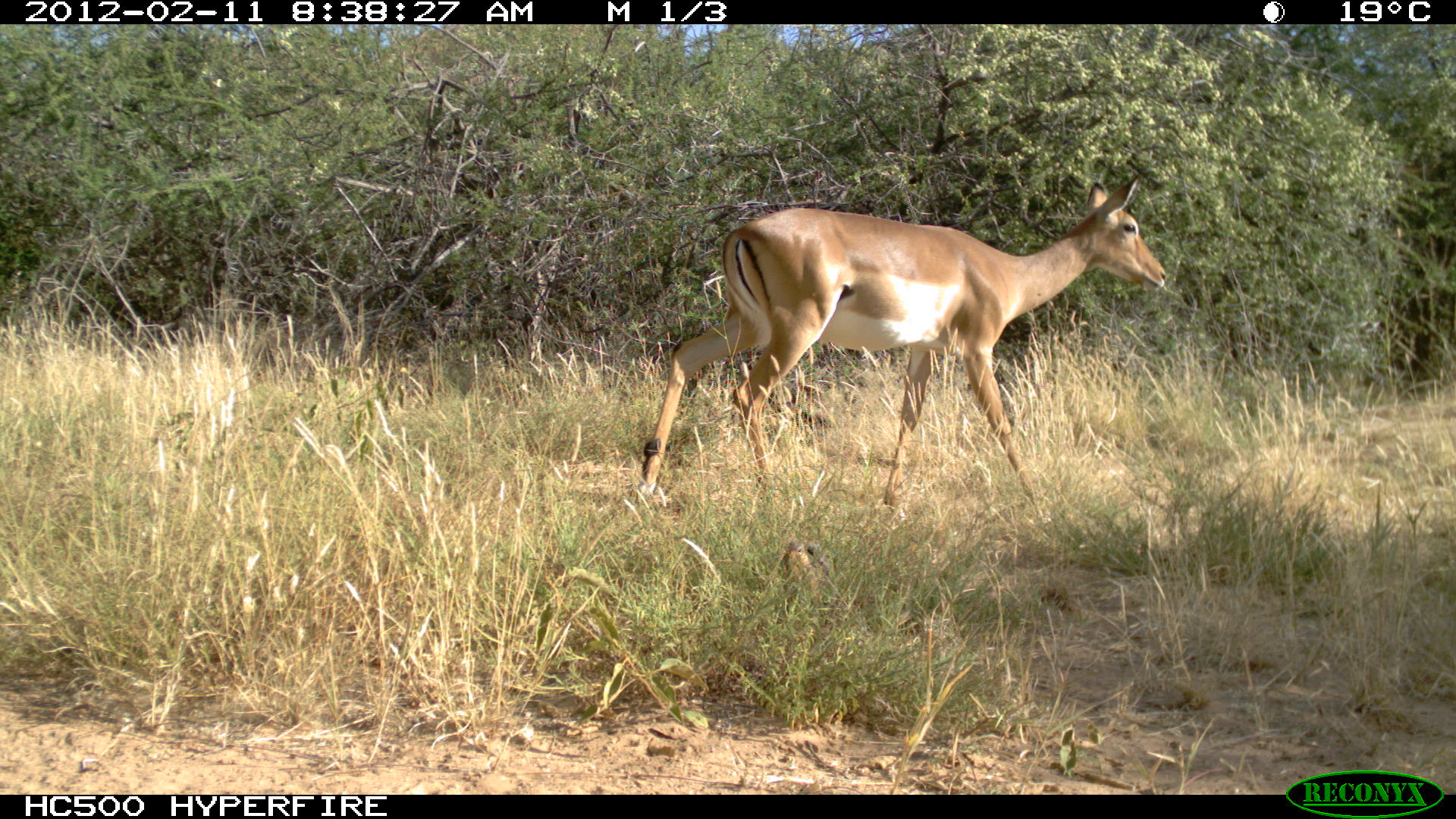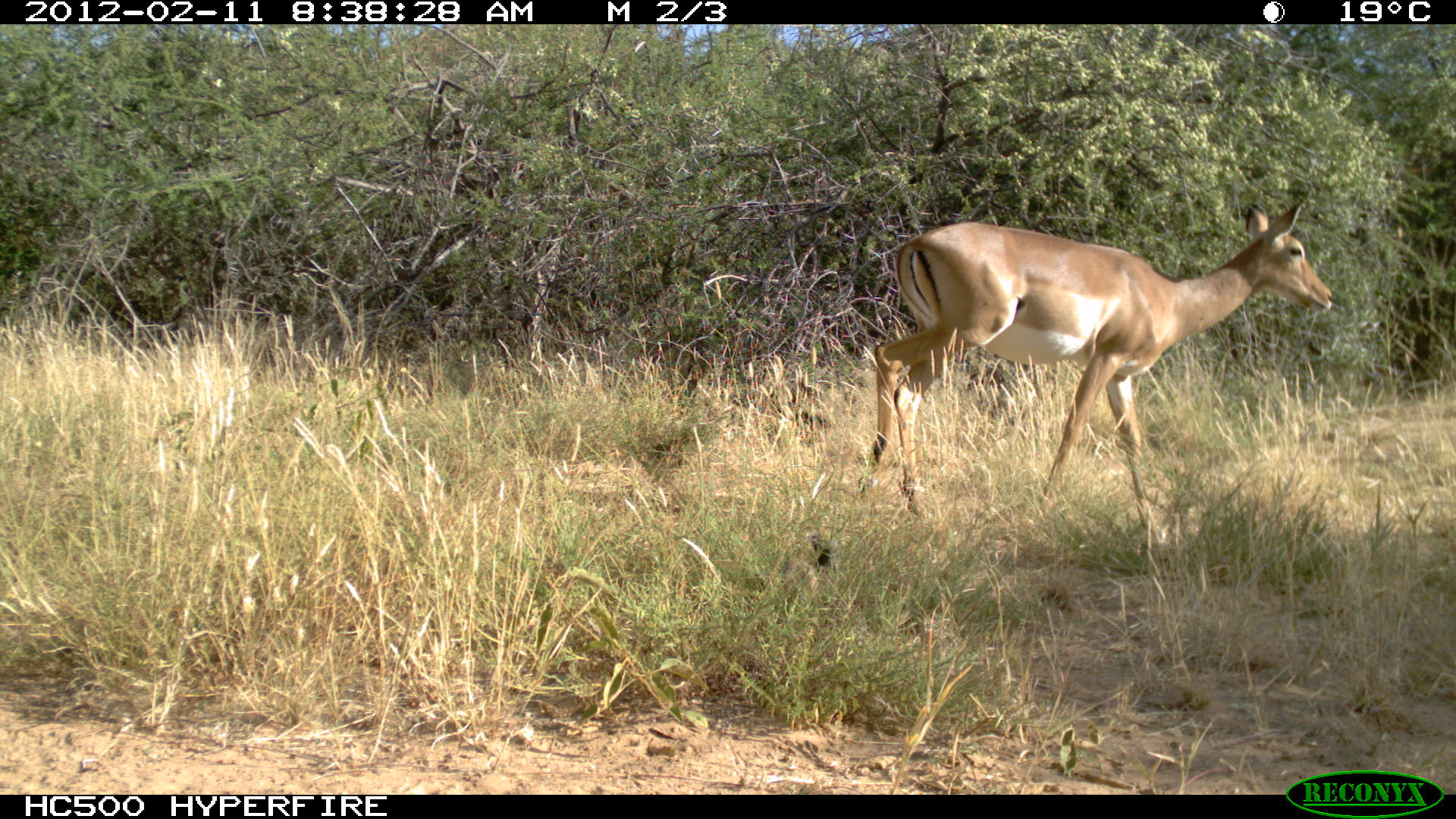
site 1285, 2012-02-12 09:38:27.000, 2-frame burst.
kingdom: Animalia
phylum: Chordata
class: Mammalia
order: Rodentia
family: Sciuridae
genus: Euxerus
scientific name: Euxerus erythropus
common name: striped ground squirrel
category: xerus erythropus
Xerus erythropus (striped ground squirrel) (Euxerus erythropus), count 1.